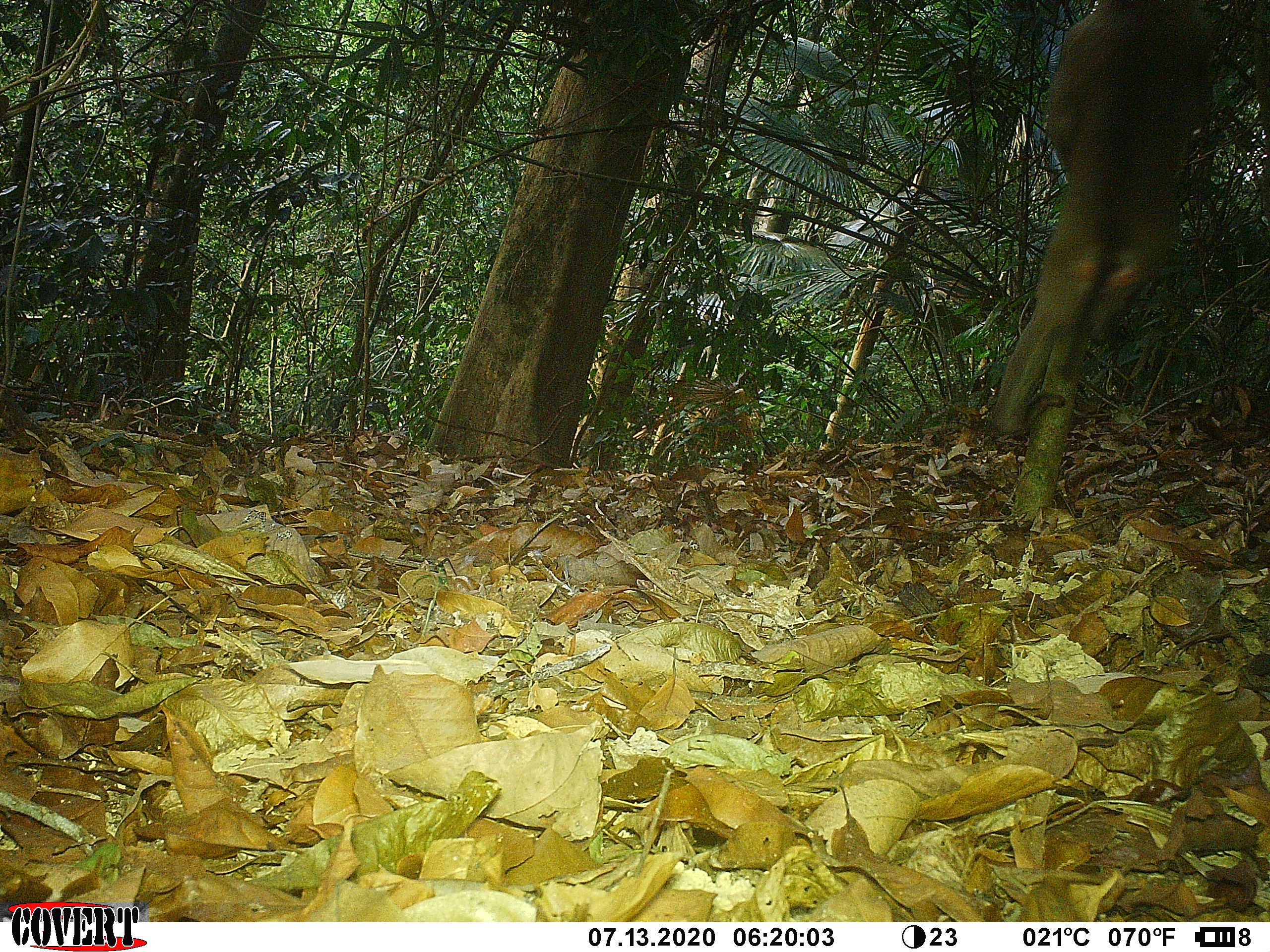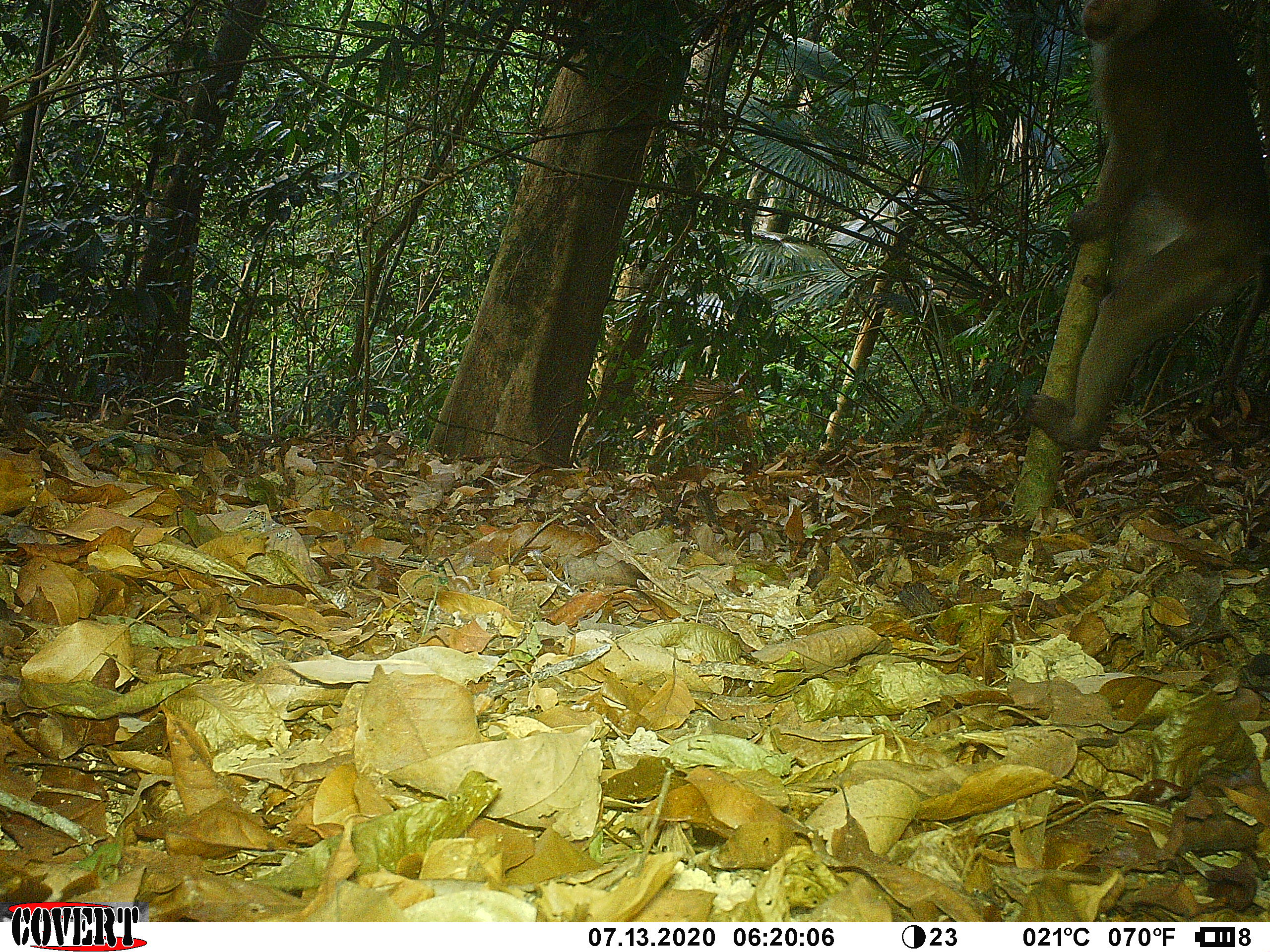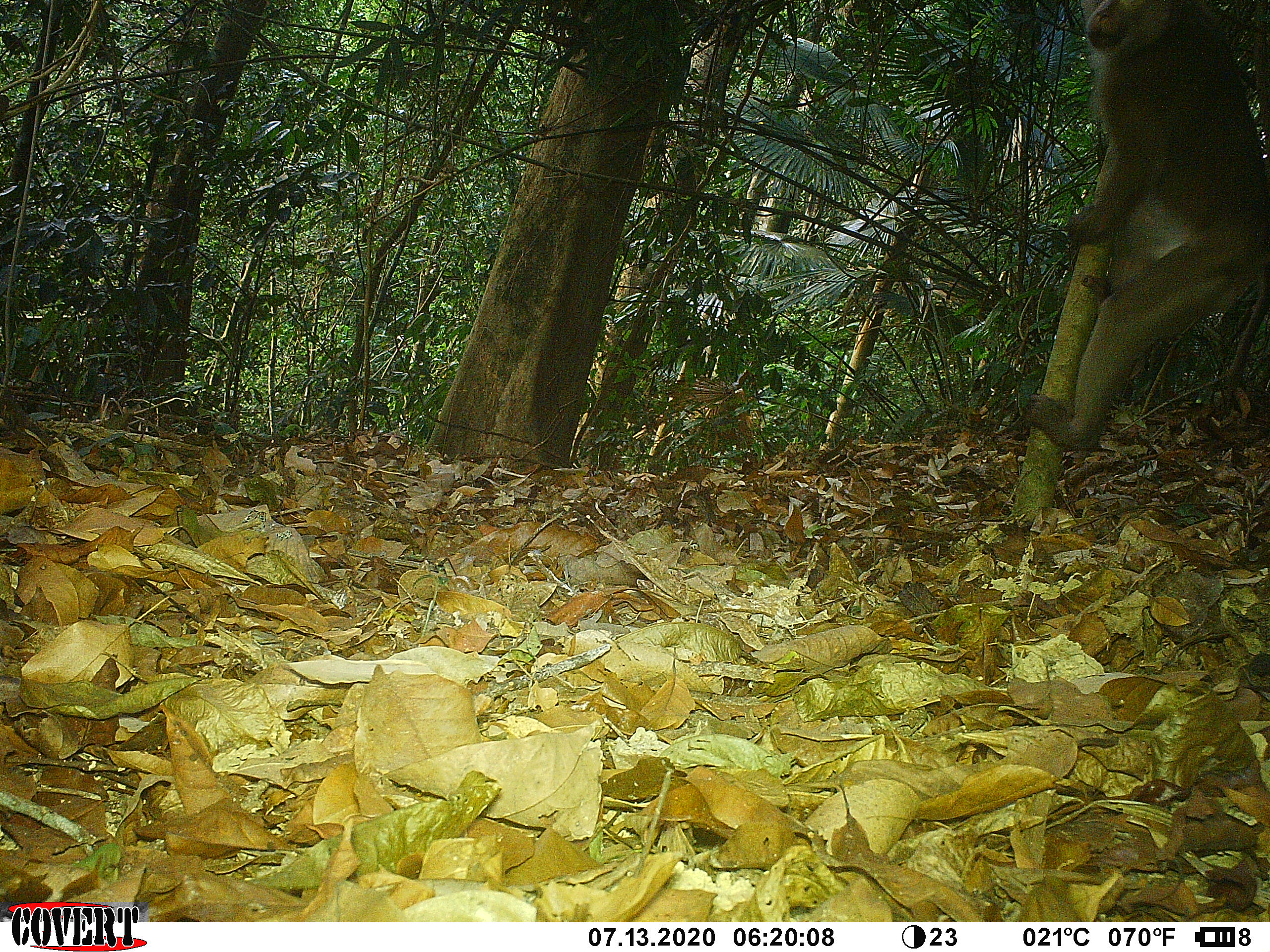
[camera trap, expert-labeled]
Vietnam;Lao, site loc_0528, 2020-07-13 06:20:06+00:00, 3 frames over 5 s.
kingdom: Animalia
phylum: Chordata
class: Mammalia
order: Primates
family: Cercopithecidae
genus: Macaca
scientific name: Macaca nemestrina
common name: pig-tailed macaque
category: pig tailed macaque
Pig tailed macaque (pig-tailed macaque) (Macaca nemestrina). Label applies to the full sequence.